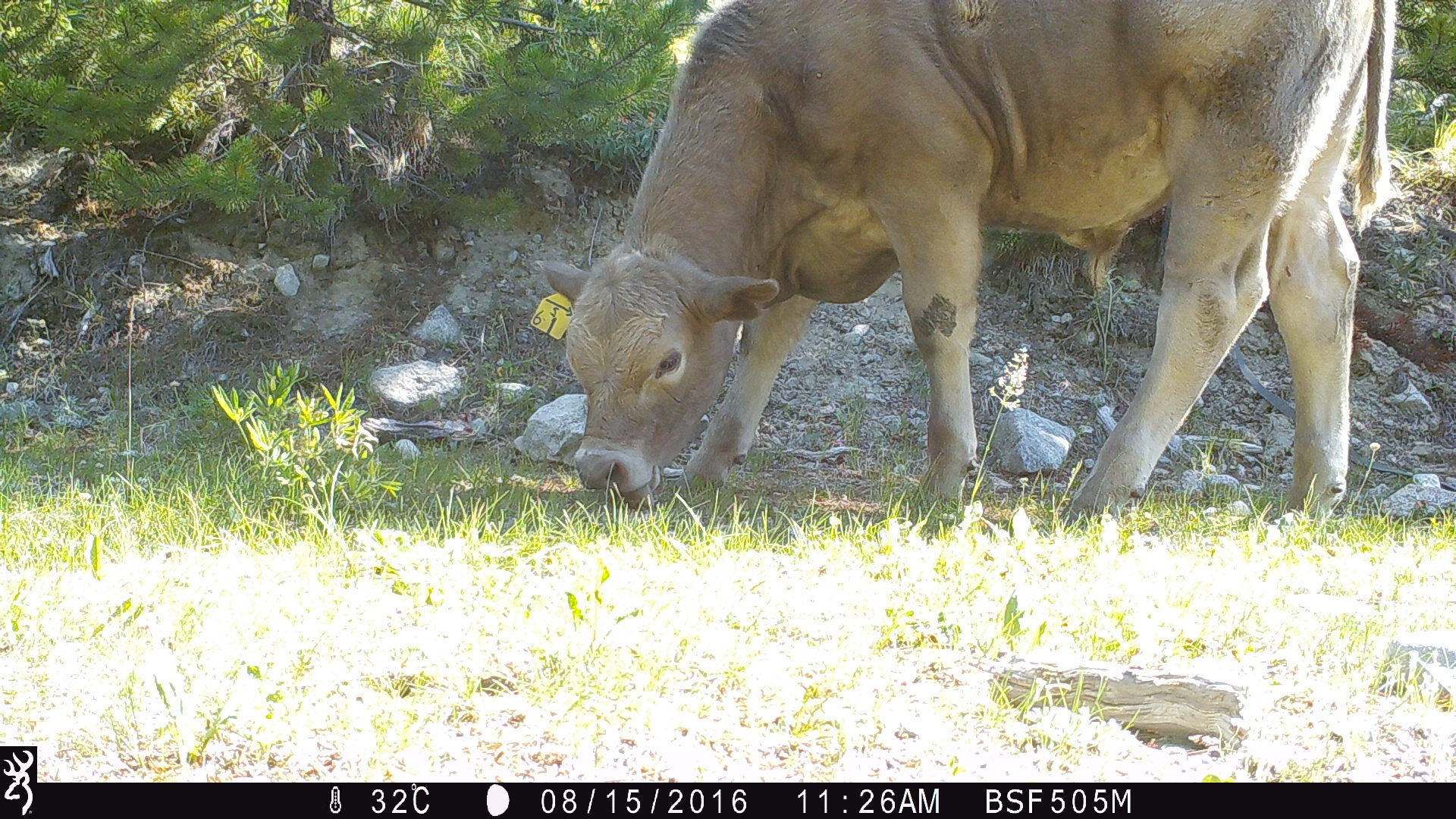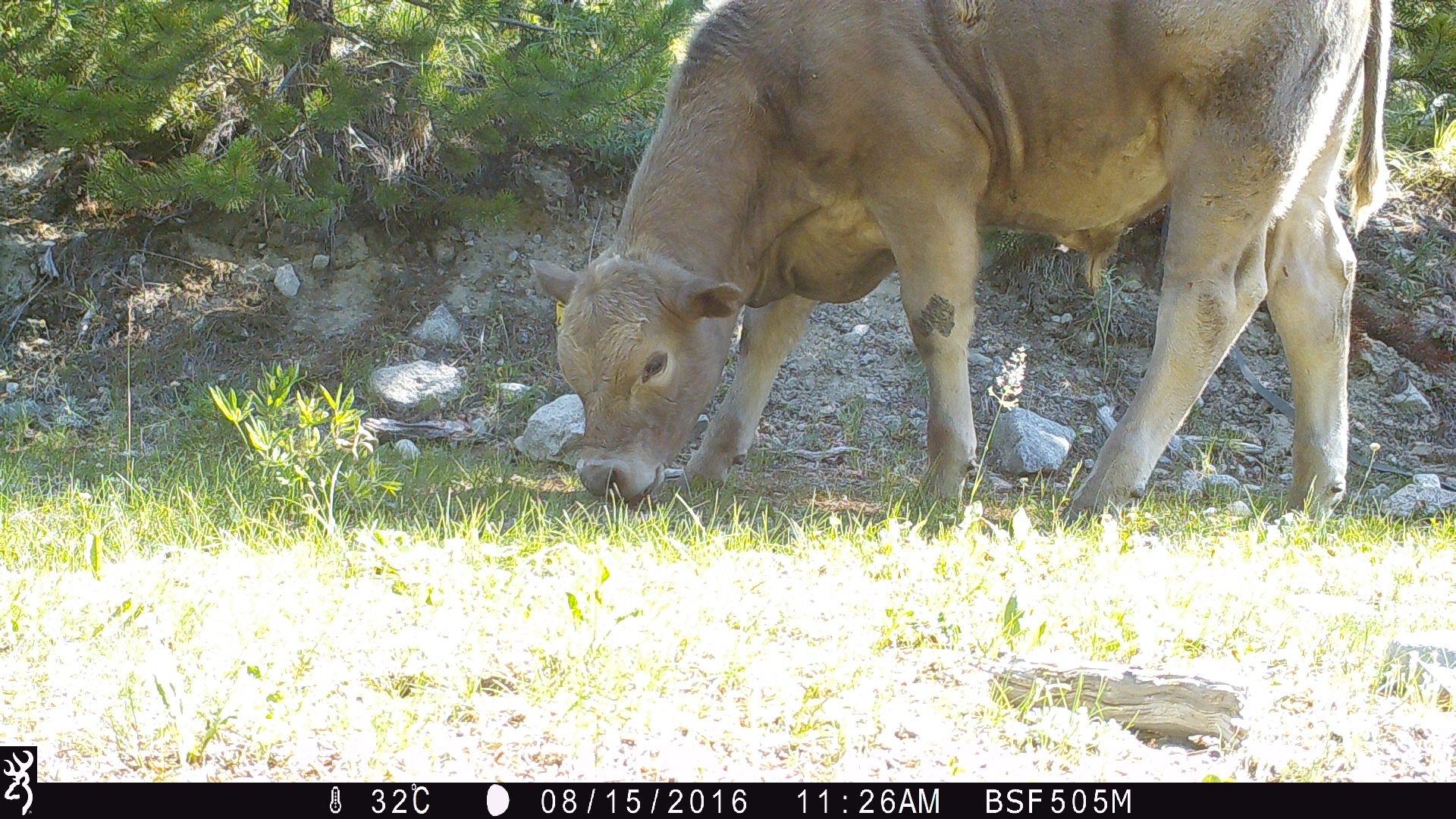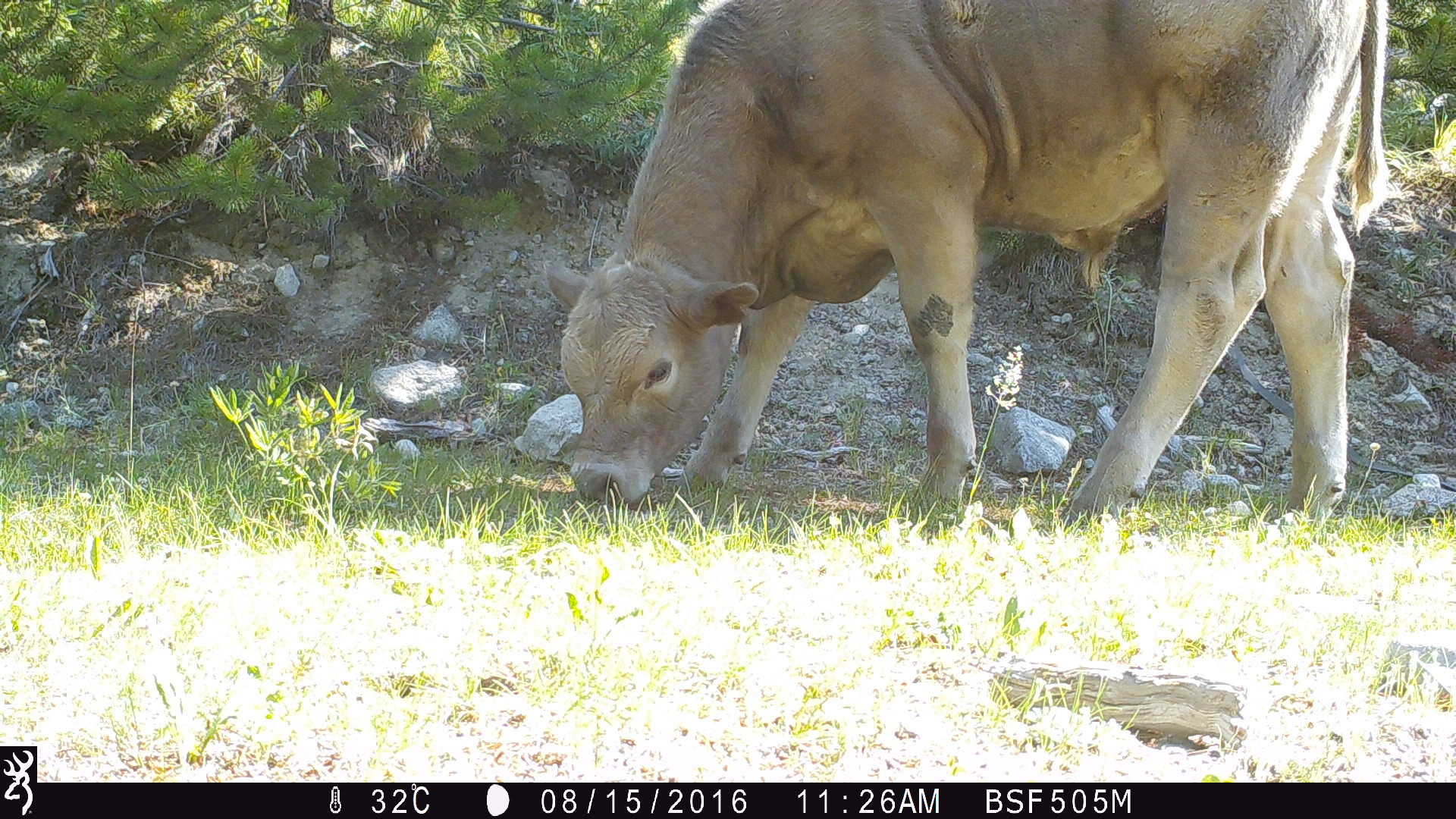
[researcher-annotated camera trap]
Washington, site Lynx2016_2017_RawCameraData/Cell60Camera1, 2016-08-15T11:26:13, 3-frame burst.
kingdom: Animalia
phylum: Chordata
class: Mammalia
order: Artiodactyla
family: Bovidae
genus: Bos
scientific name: Bos taurus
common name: domestic cattle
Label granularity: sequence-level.